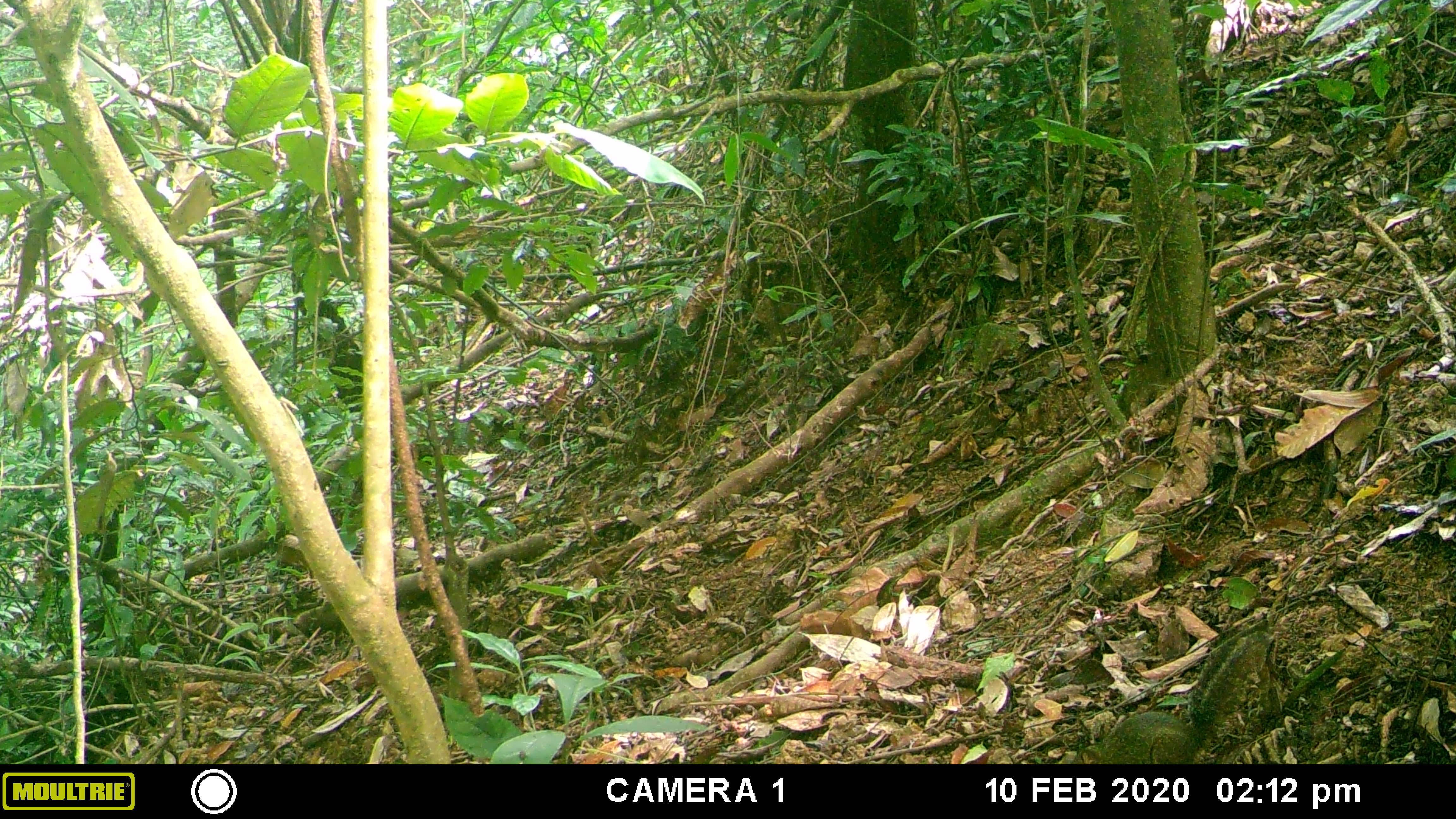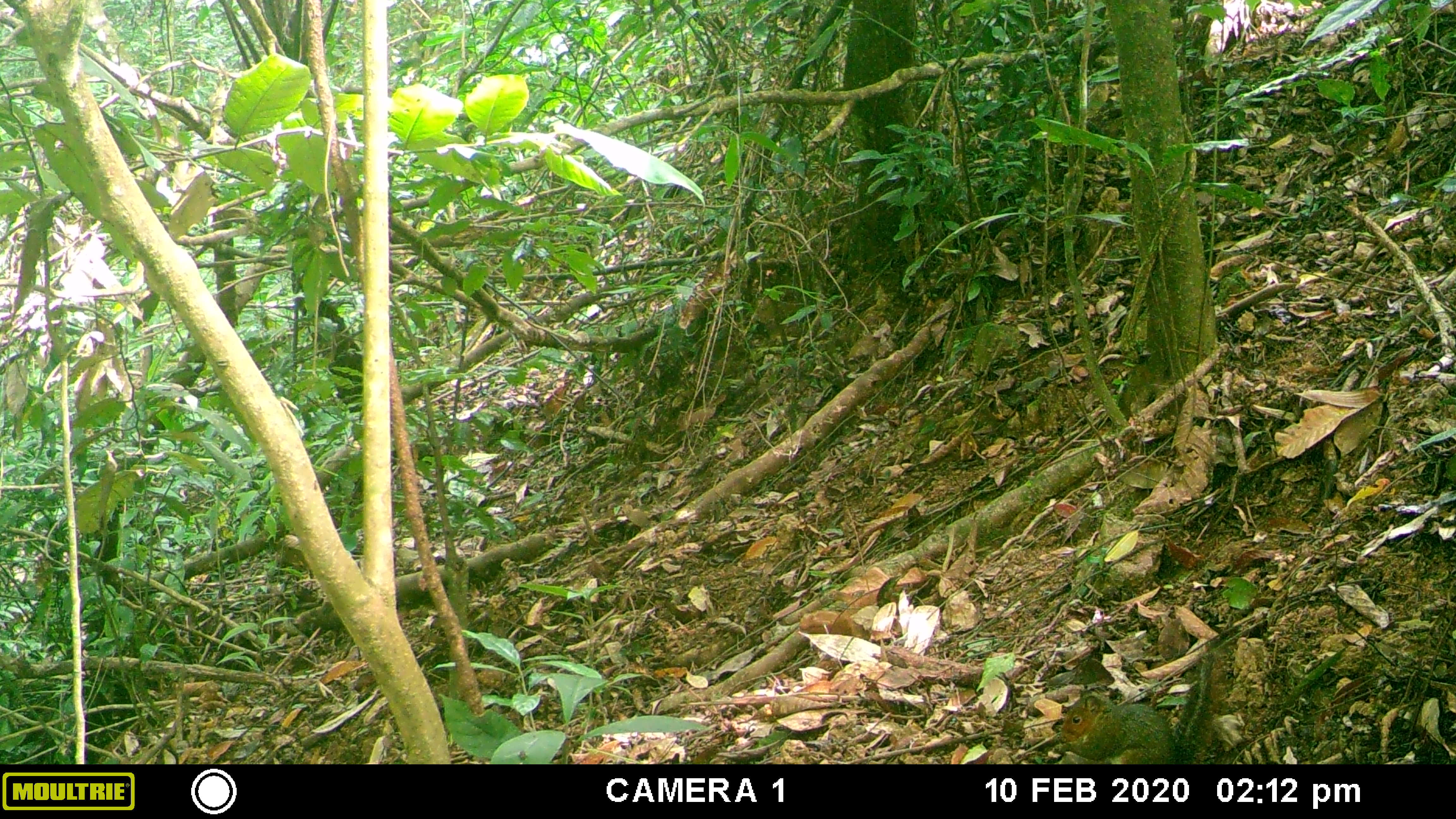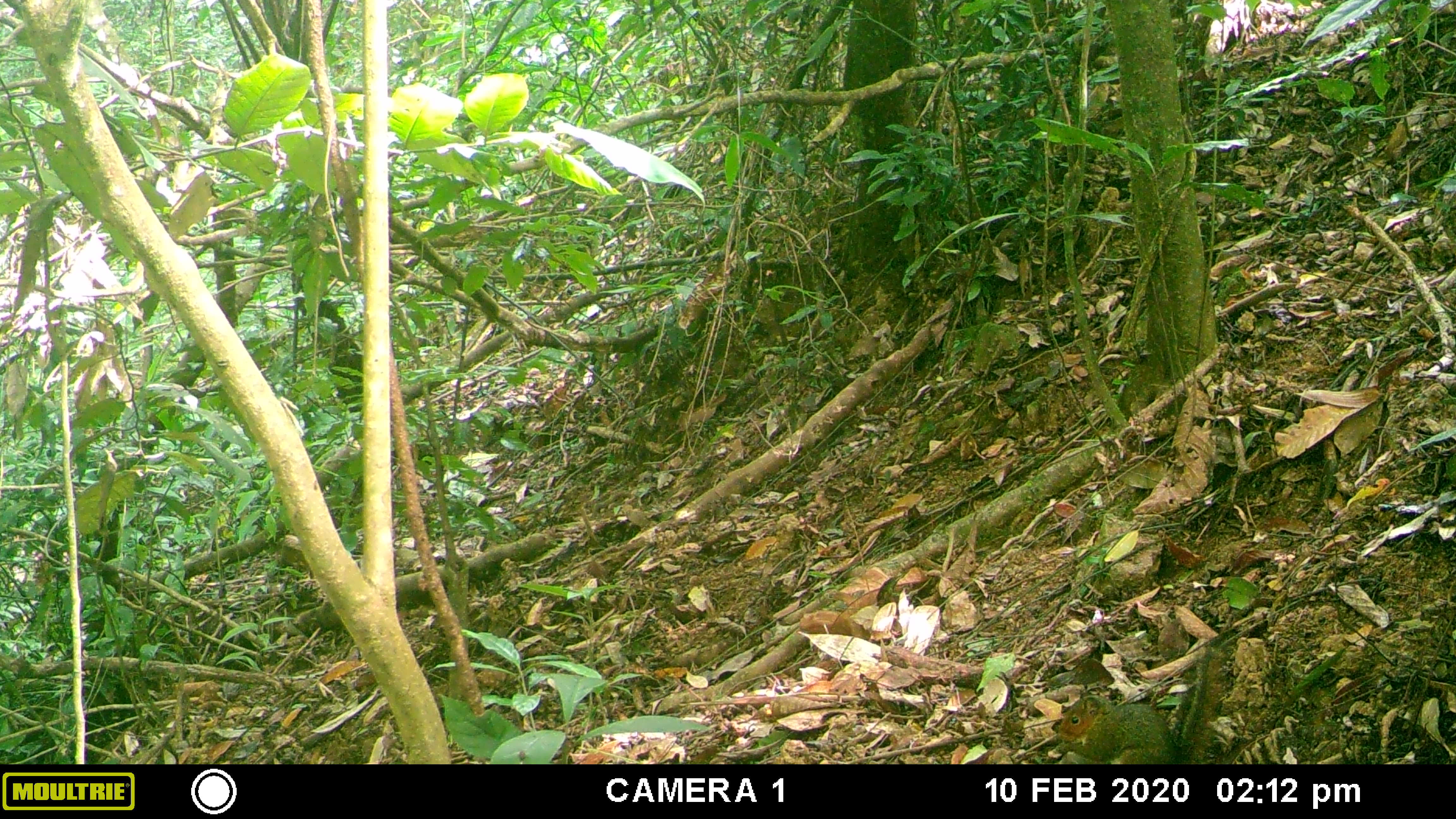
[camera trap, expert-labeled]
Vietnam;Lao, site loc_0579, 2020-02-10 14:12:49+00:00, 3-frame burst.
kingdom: Animalia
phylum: Chordata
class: Mammalia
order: Rodentia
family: Sciuridae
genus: Dremomys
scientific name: Dremomys rufigenis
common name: red-cheeked squirrel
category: red cheeked squirrel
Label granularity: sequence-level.